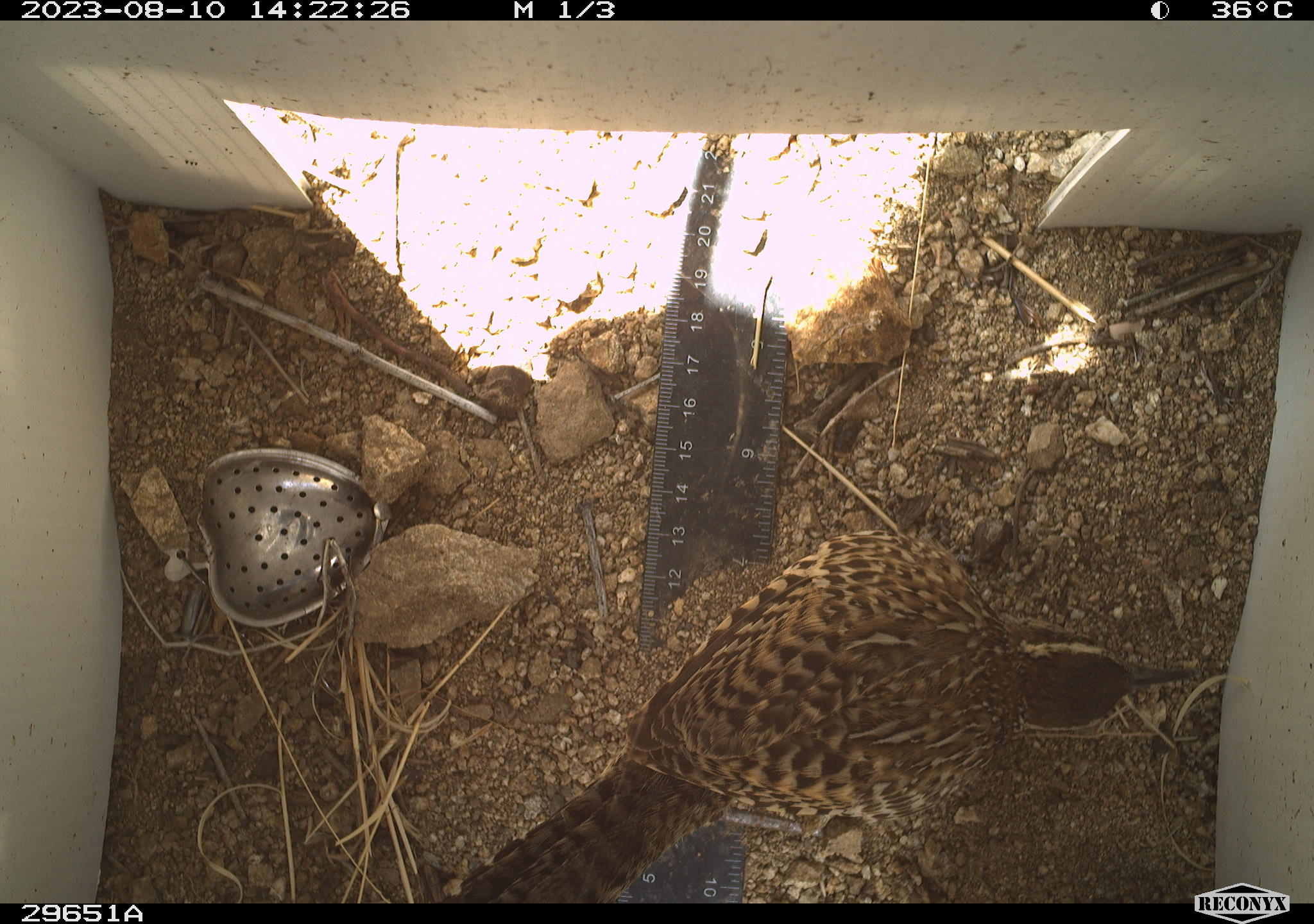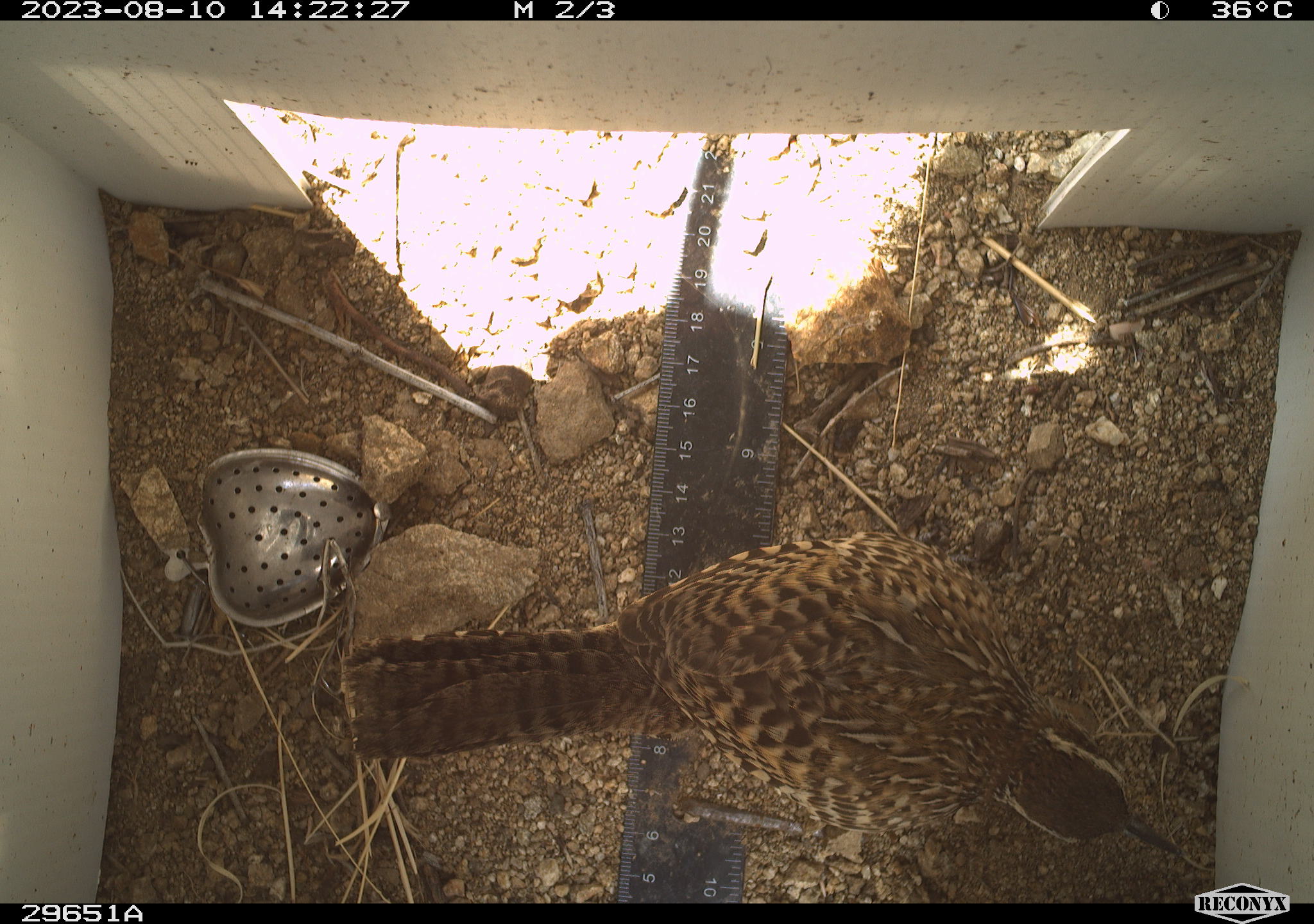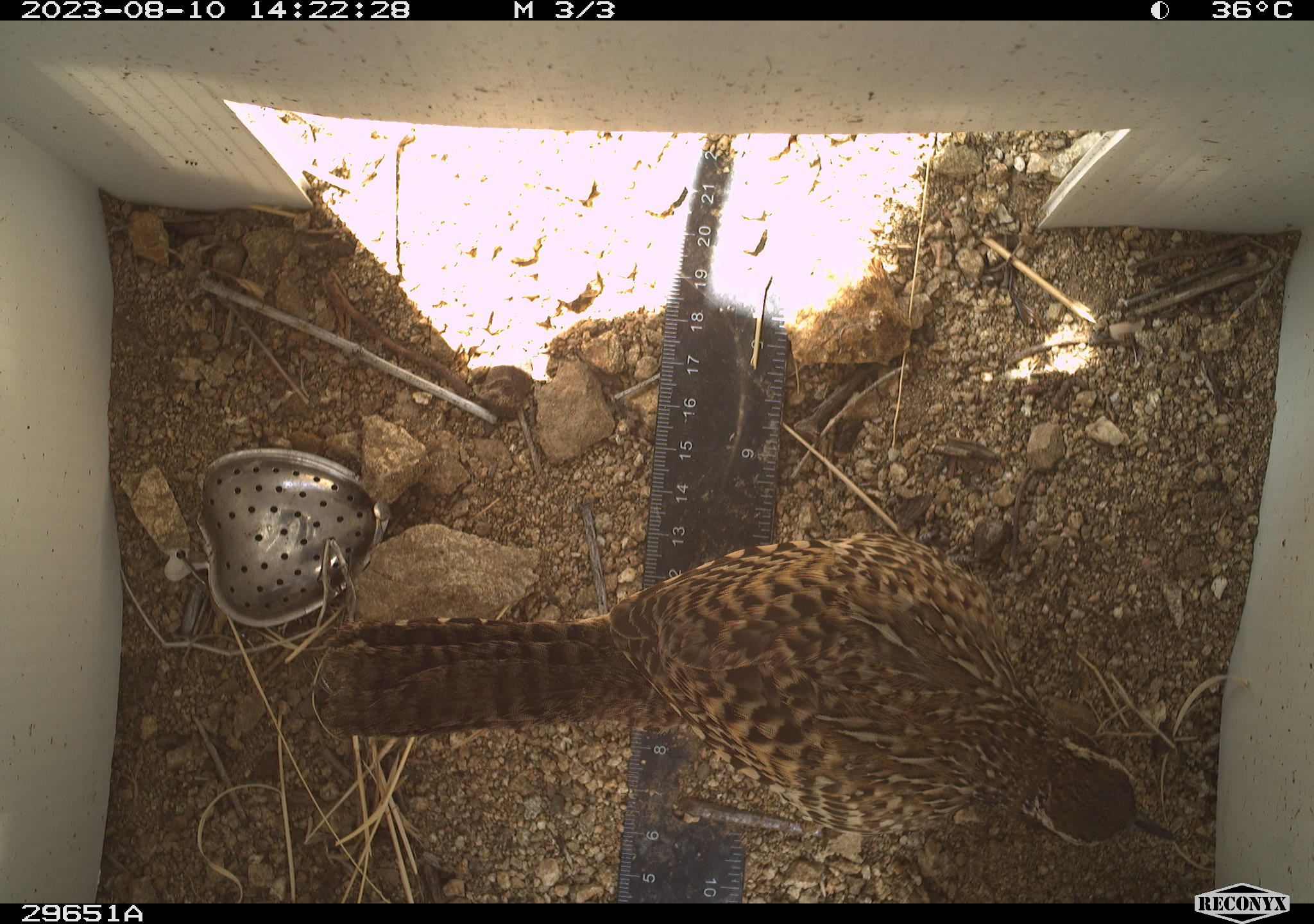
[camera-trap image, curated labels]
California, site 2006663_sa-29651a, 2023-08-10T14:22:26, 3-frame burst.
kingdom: Animalia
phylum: Chordata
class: Aves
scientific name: Aves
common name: bird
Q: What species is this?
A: Bird (Aves).